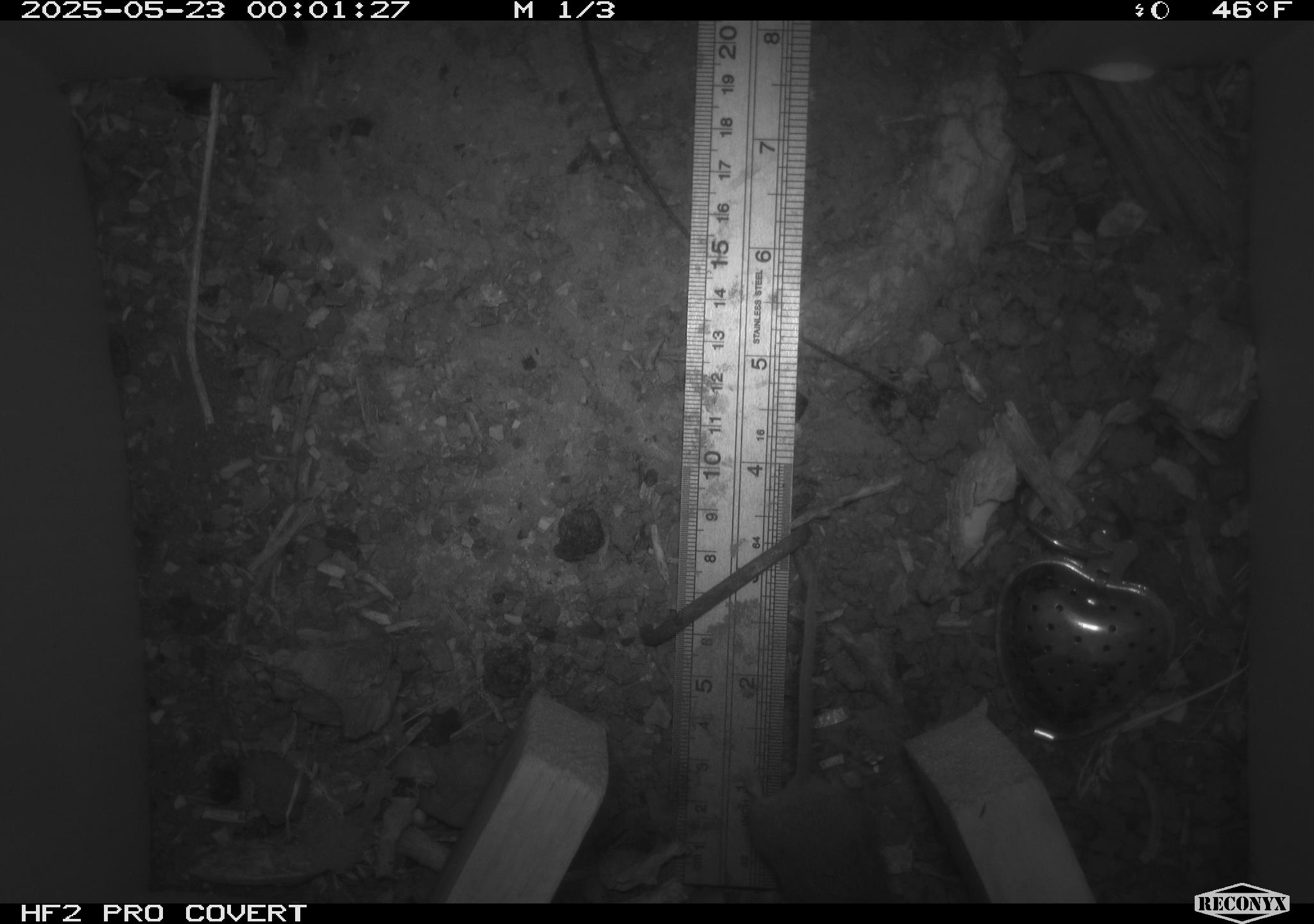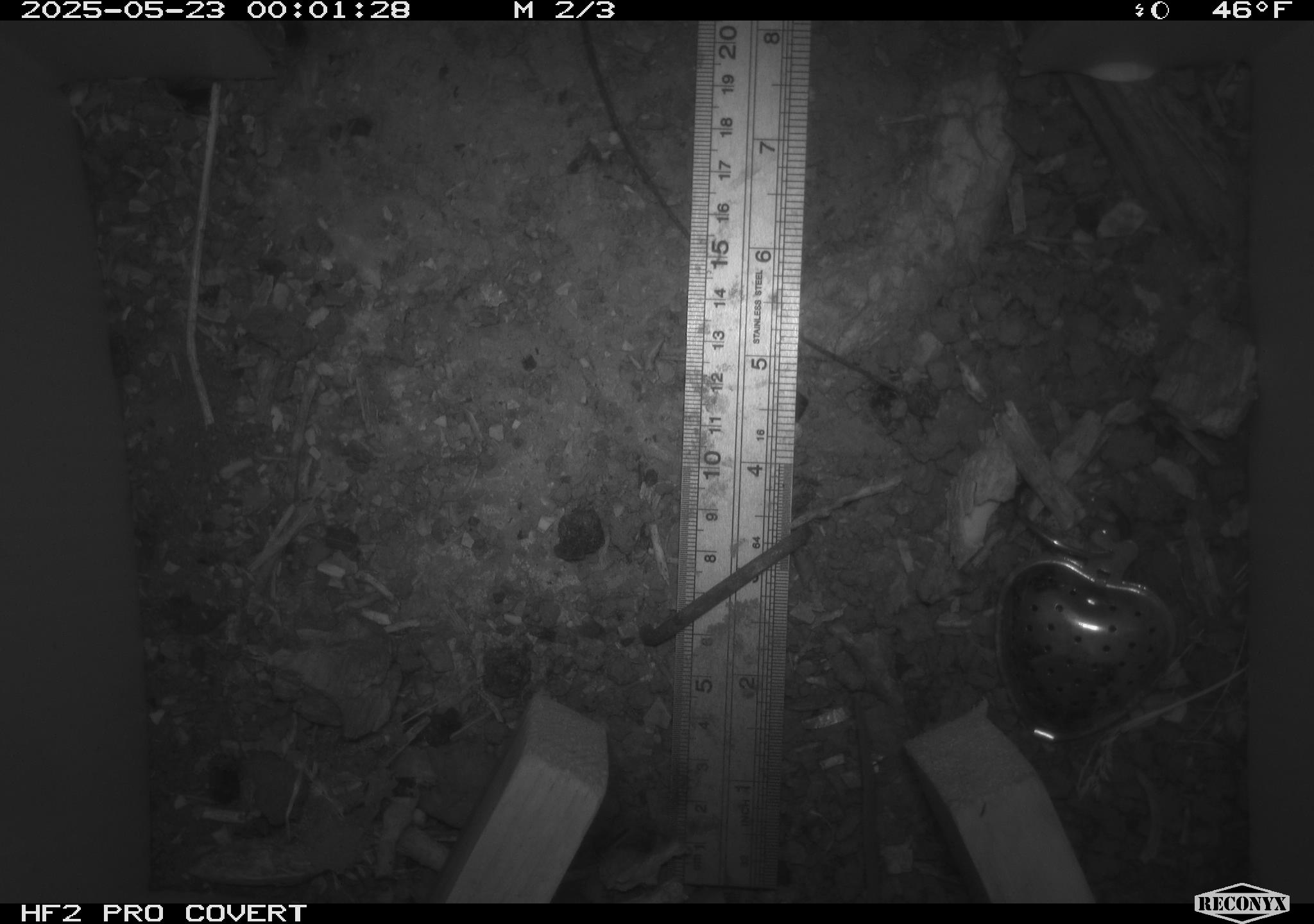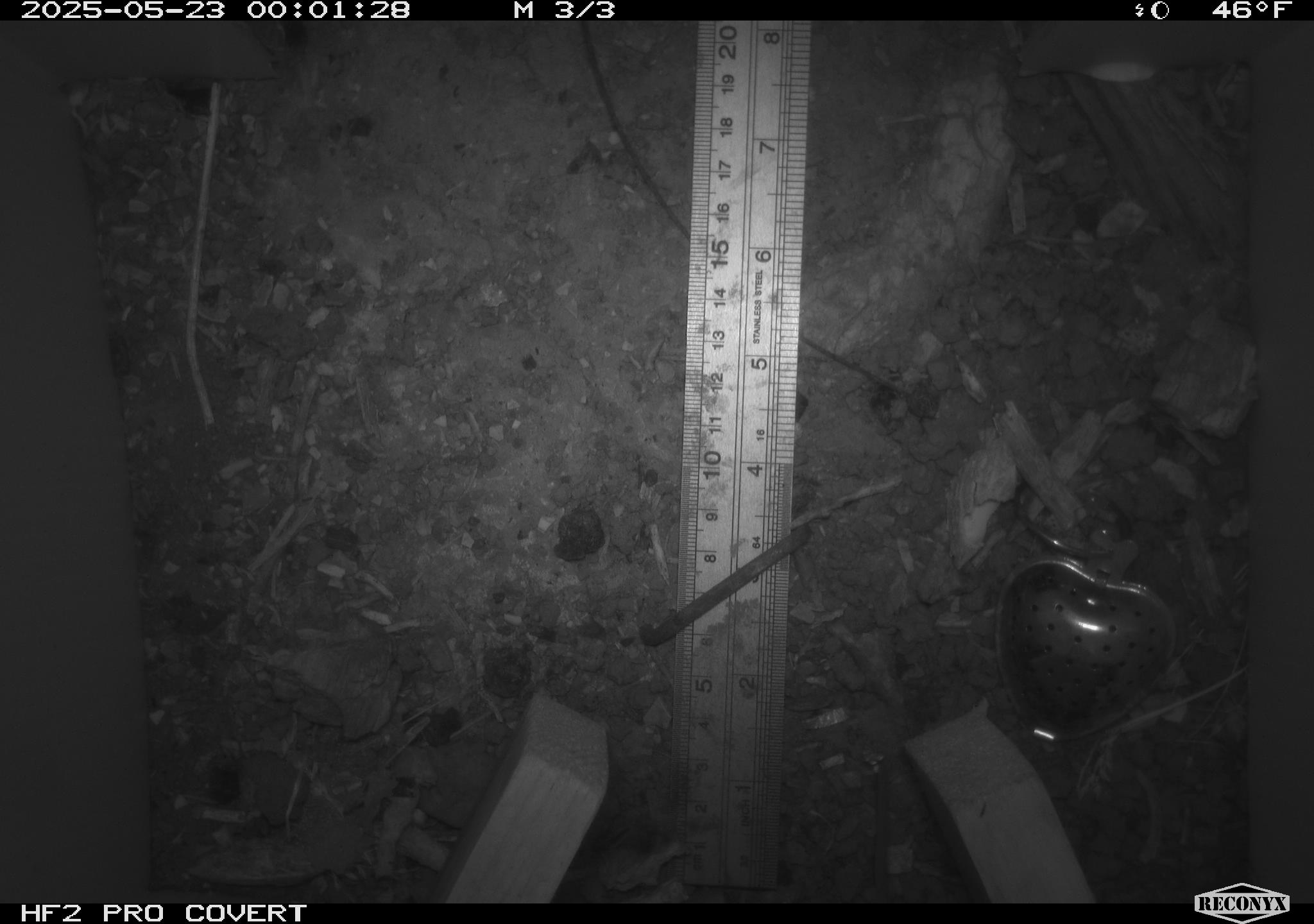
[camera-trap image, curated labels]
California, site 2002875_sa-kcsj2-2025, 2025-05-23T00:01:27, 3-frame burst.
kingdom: Animalia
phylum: Chordata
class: Mammalia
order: Rodentia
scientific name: Rodentia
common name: rodent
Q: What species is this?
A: Rodent (Rodentia).